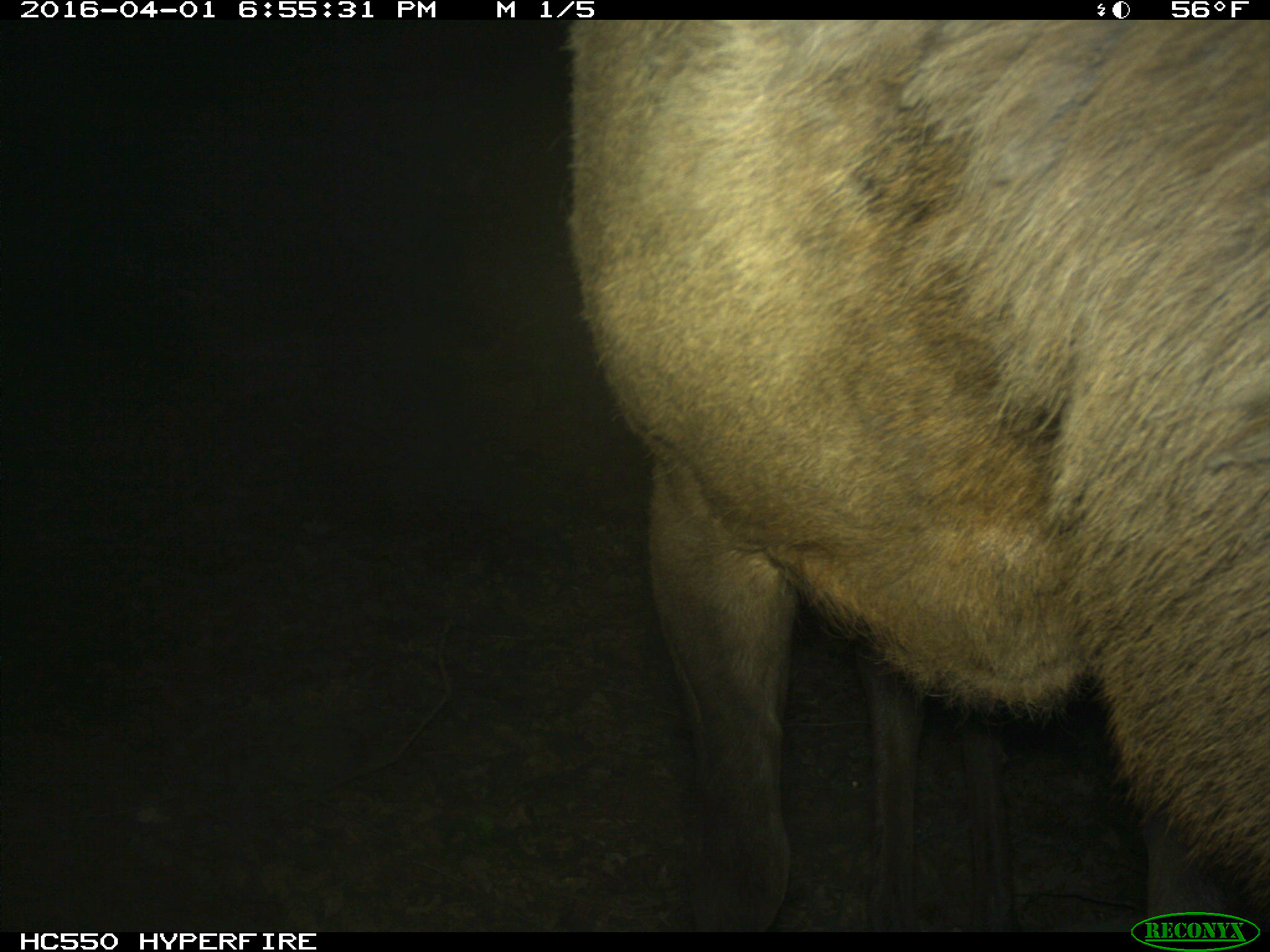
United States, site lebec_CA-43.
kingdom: Animalia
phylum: Chordata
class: Mammalia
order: Artiodactyla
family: Cervidae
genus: Cervus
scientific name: Cervus canadensis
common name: elk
Cervus canadensis (elk).